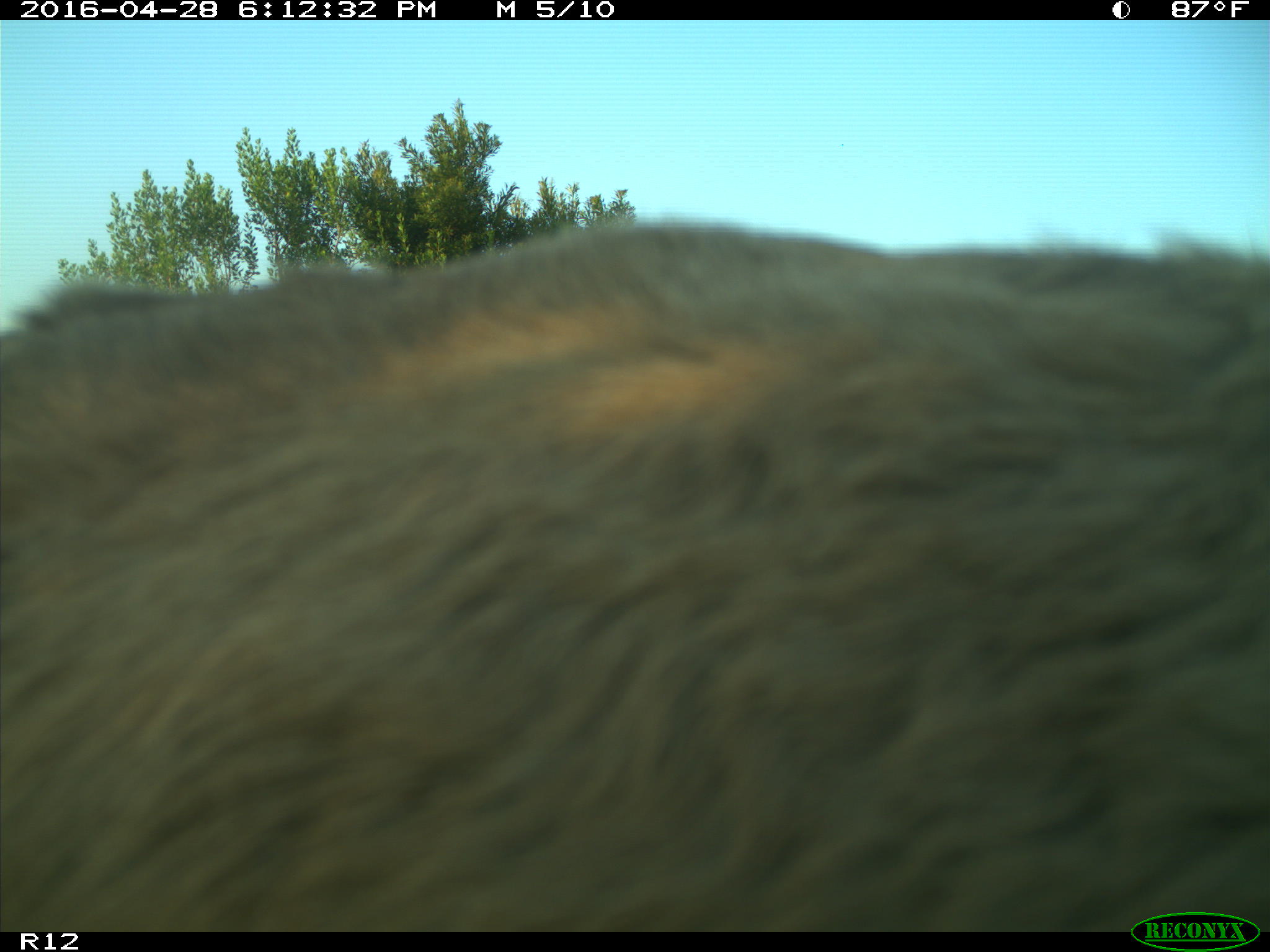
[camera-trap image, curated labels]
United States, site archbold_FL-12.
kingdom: Animalia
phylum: Chordata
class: Mammalia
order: Artiodactyla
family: Bovidae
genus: Bos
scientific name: Bos taurus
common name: domestic cow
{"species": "Bos taurus (domestic cow)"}